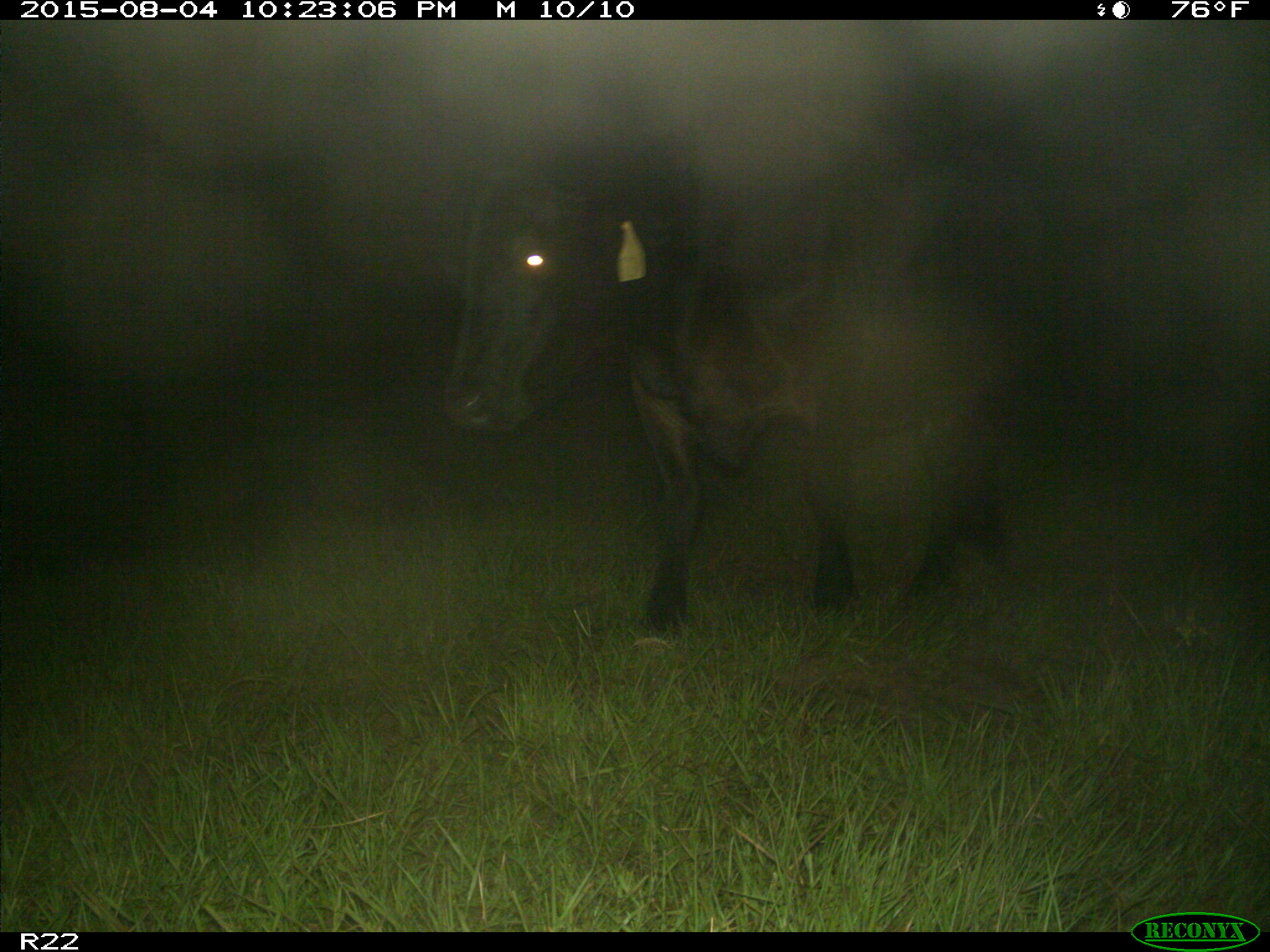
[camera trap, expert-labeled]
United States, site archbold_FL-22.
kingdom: Animalia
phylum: Chordata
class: Mammalia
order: Artiodactyla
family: Bovidae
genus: Bos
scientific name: Bos taurus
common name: domestic cow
Bos taurus (domestic cow).